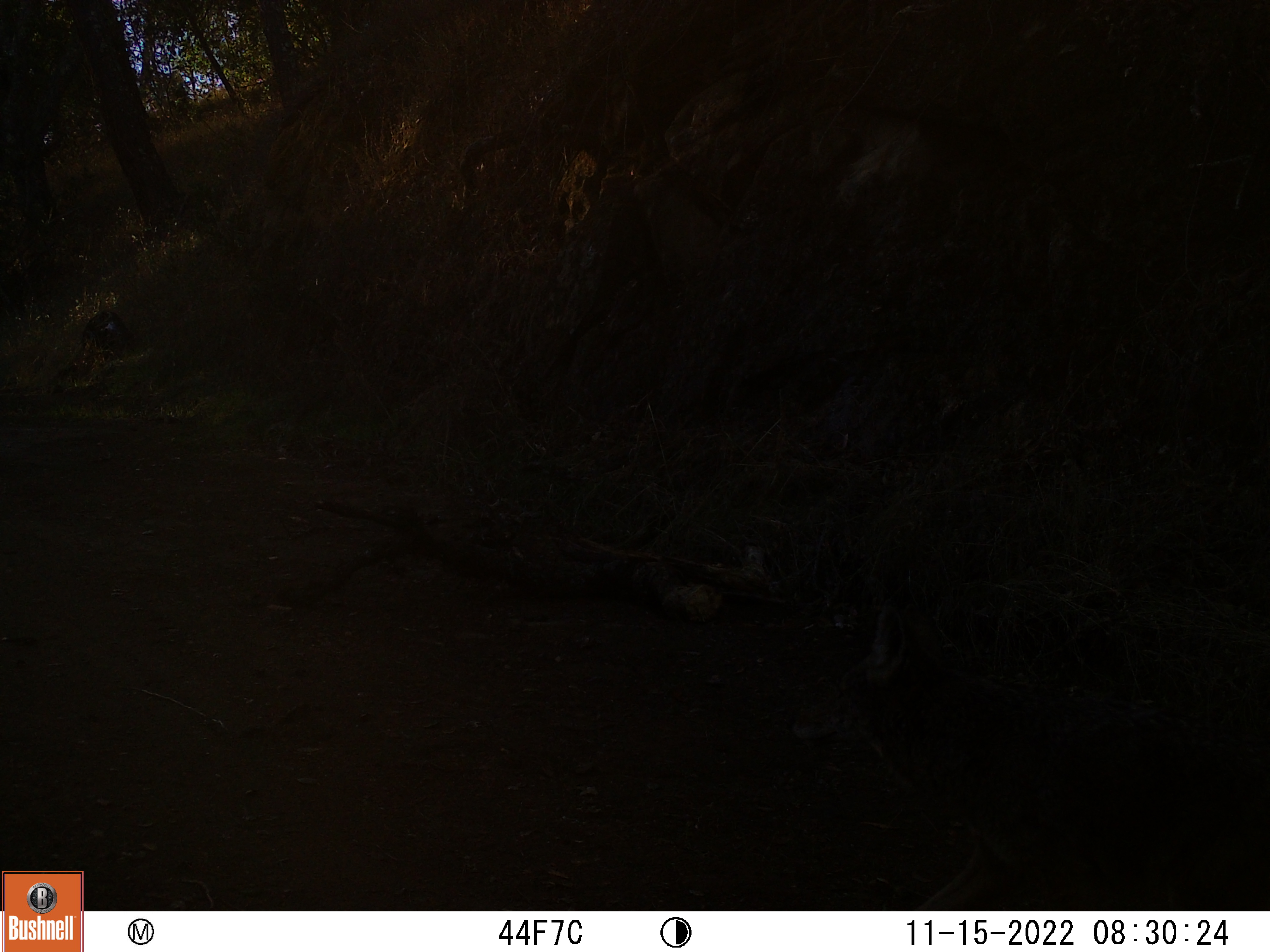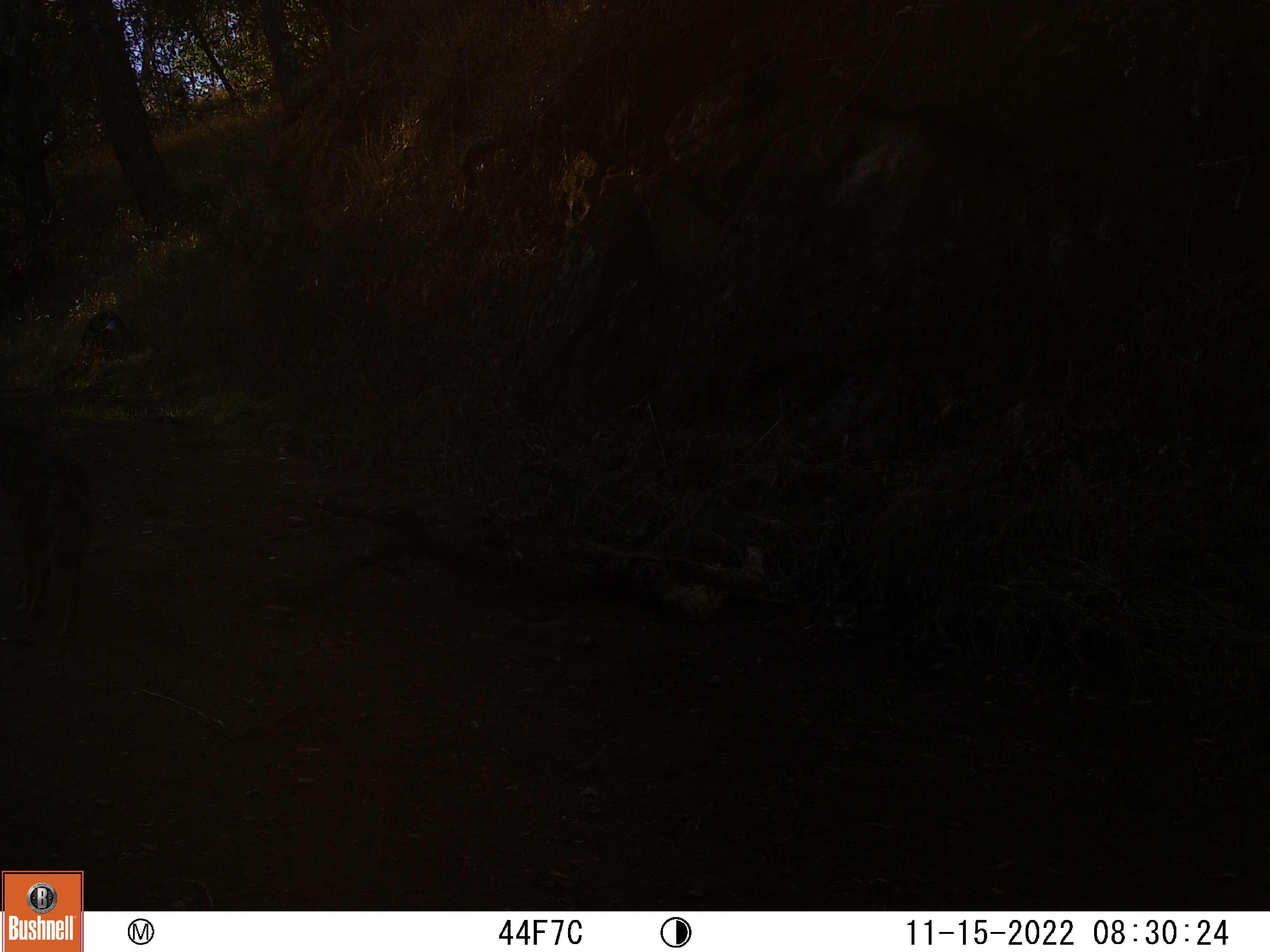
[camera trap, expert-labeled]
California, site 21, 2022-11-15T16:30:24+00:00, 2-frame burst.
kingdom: Animalia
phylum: Chordata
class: Mammalia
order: Carnivora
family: Canidae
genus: Canis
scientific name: Canis latrans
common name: coyote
Coyote (Canis latrans).